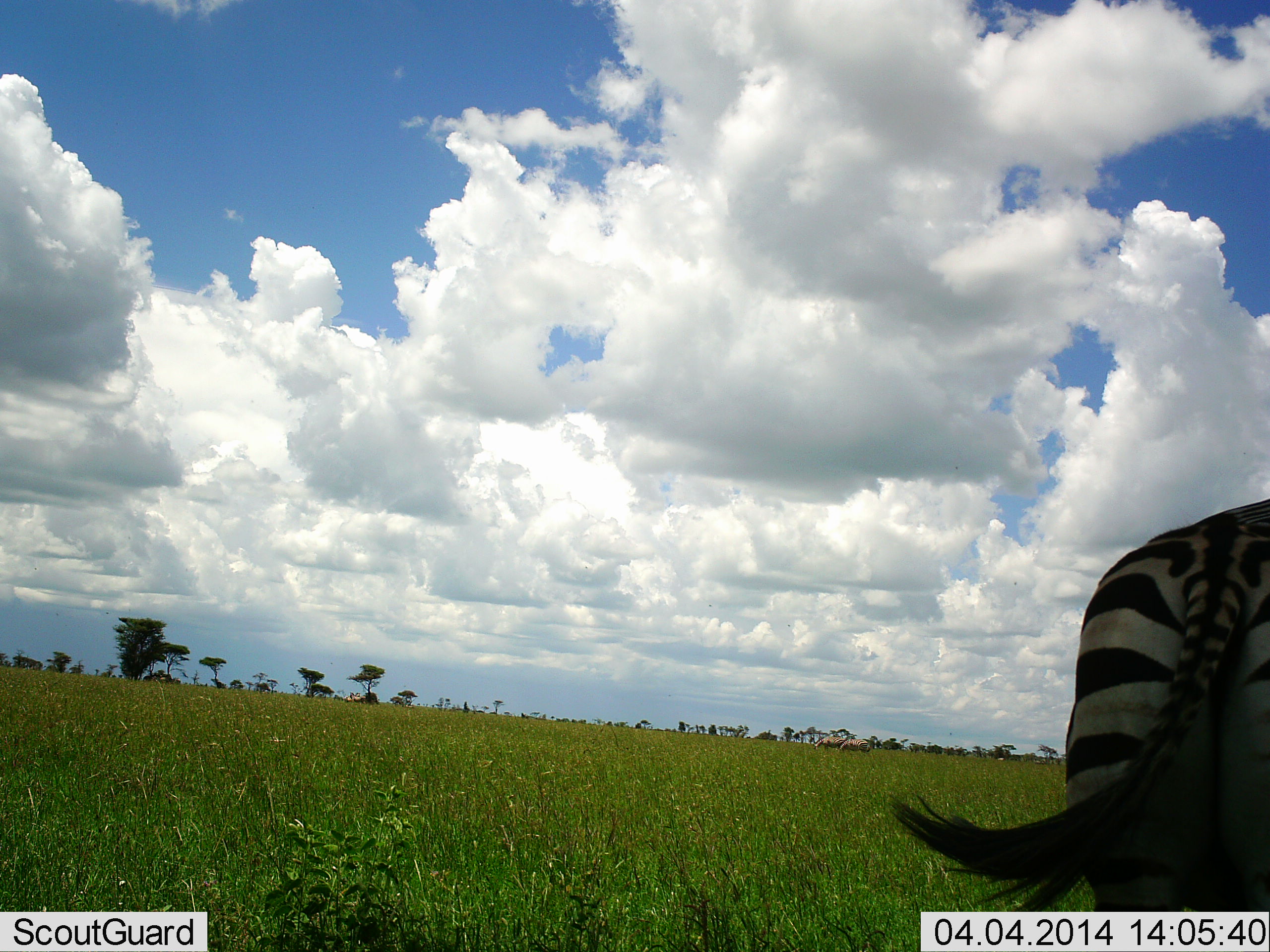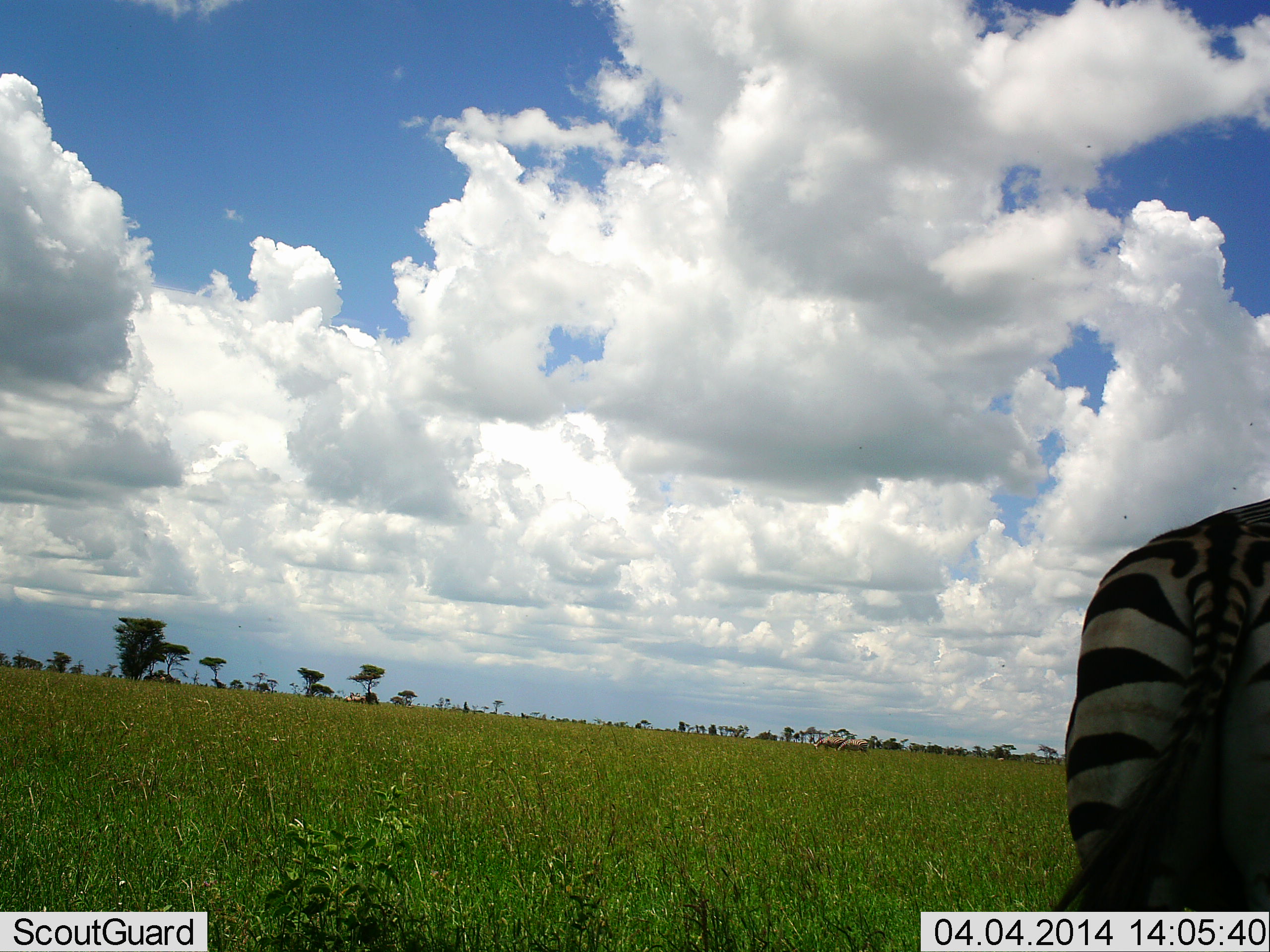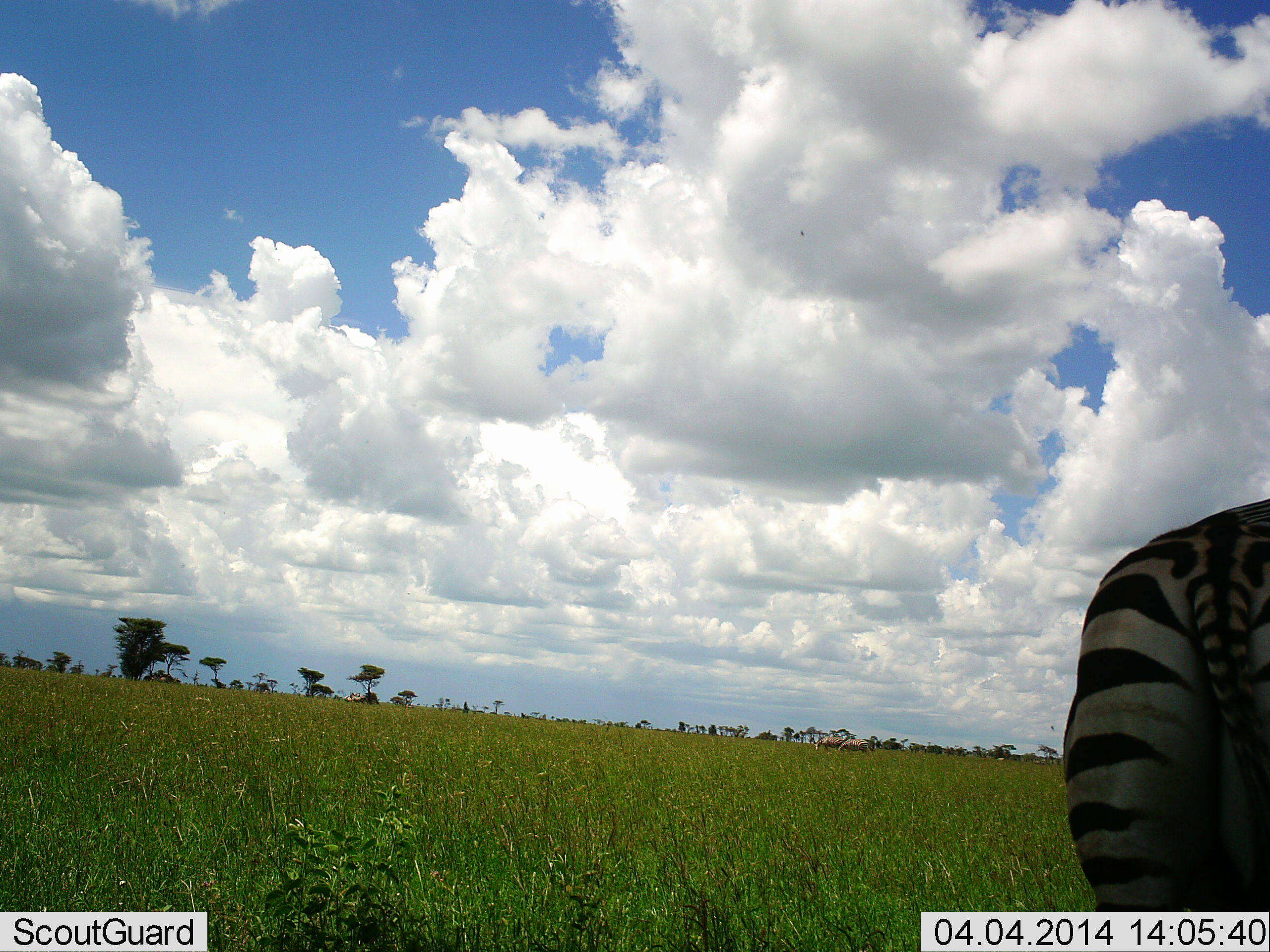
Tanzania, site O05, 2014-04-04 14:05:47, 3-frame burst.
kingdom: Animalia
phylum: Chordata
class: Mammalia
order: Perissodactyla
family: Equidae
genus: Equus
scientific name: Equus quagga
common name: plains zebra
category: zebra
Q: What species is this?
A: Zebra (plains zebra) (Equus quagga).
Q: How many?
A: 1.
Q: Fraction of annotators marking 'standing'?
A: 92%.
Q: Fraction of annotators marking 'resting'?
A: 8%.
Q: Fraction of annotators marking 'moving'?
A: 8%.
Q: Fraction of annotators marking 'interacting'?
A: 0%.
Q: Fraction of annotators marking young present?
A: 0%.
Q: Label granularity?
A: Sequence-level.